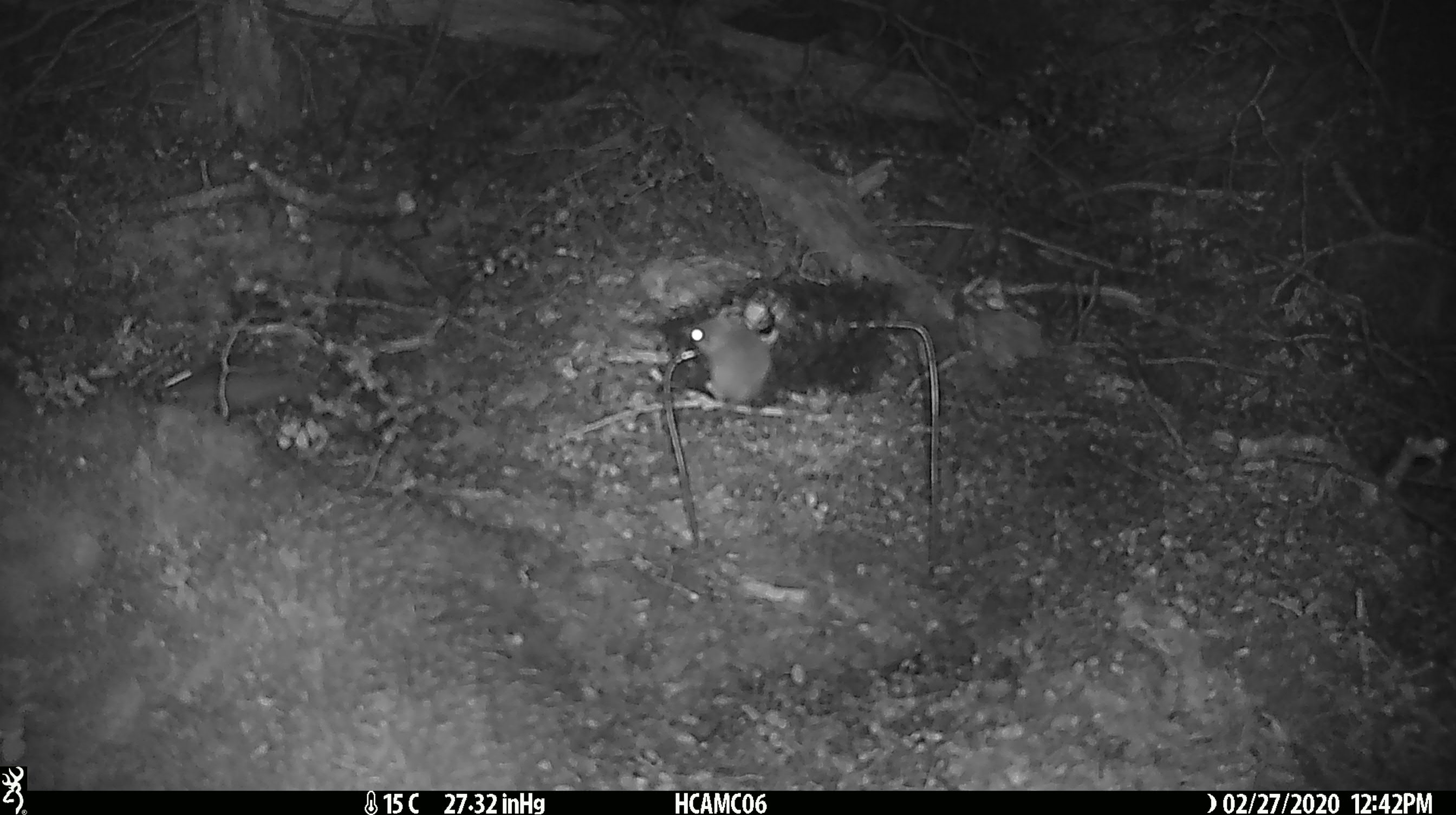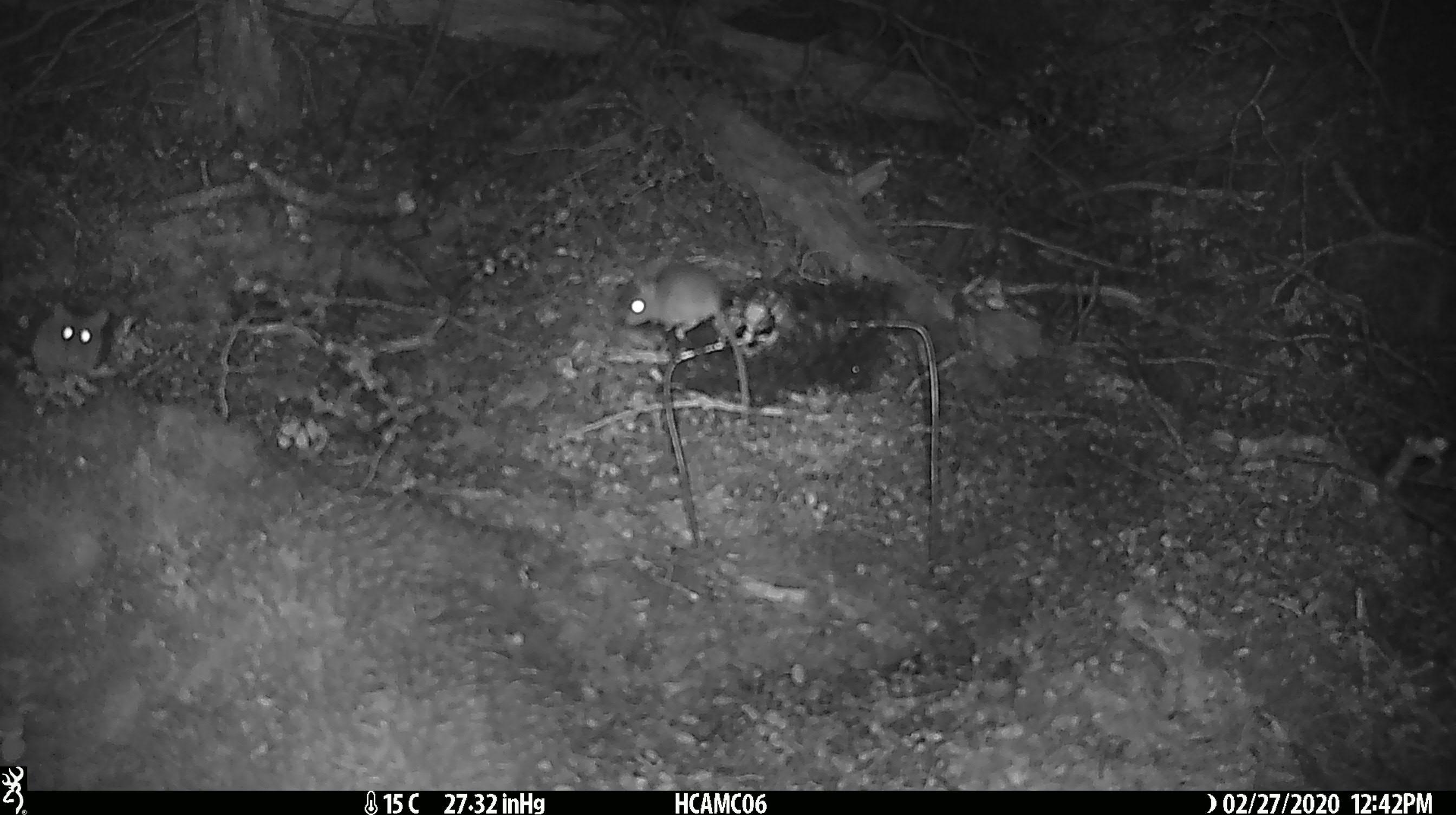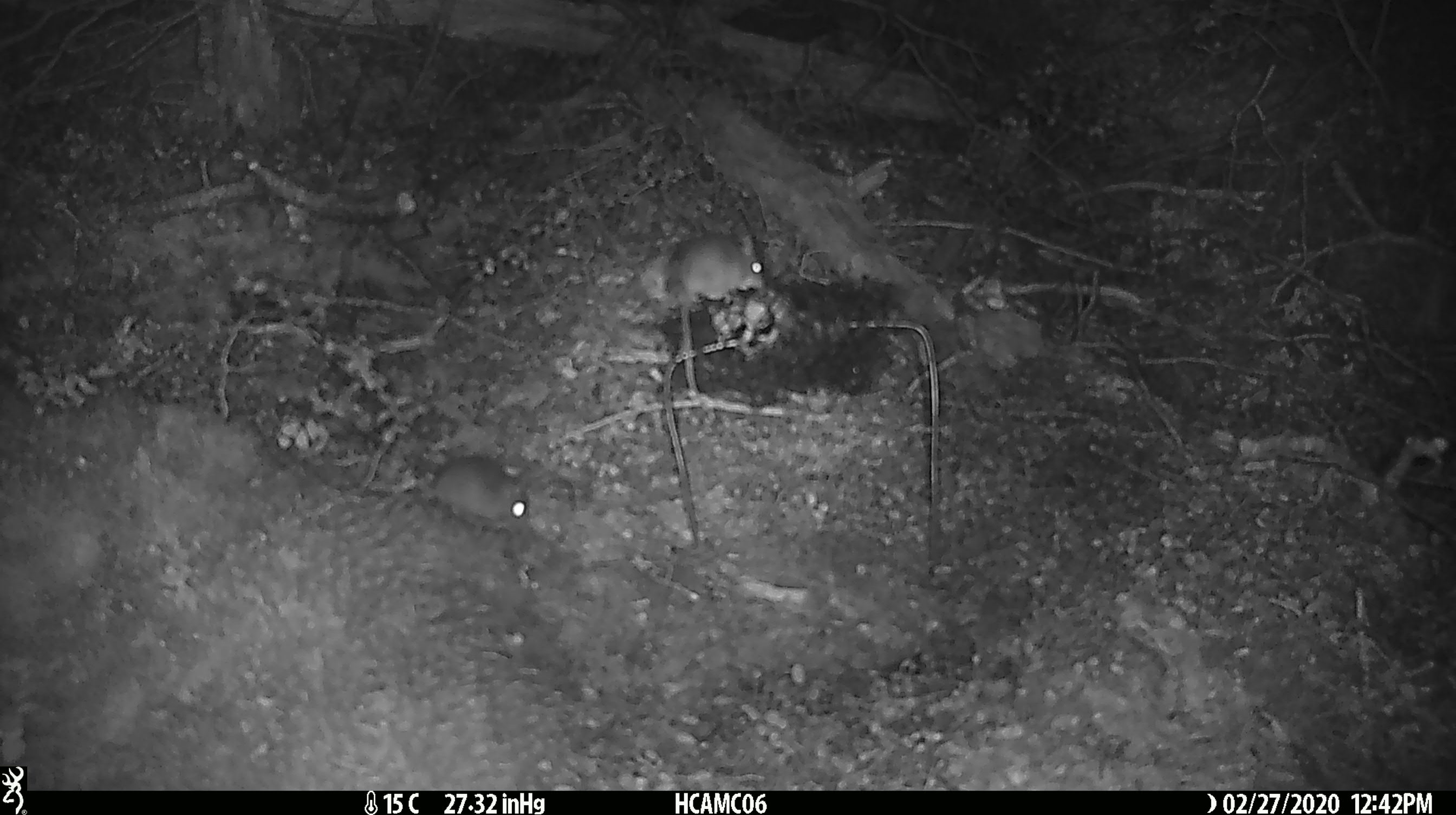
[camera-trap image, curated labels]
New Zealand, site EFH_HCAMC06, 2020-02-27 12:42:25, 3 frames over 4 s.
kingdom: Animalia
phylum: Chordata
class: Mammalia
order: Rodentia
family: Muridae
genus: Mus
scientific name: Mus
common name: mouse